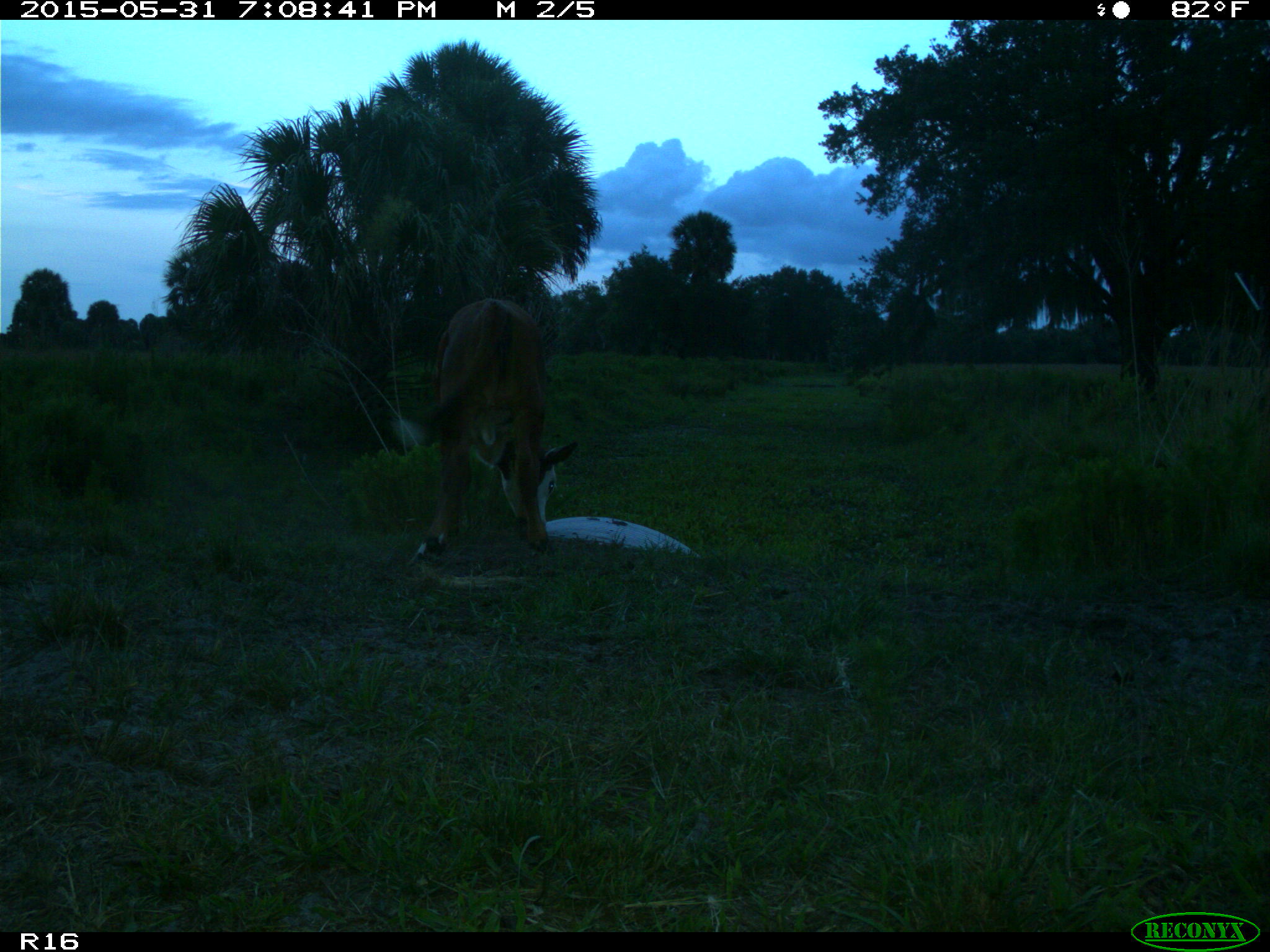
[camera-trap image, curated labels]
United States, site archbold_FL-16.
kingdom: Animalia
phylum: Chordata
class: Mammalia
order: Artiodactyla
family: Bovidae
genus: Bos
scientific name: Bos taurus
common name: domestic cow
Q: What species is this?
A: Bos taurus (domestic cow).